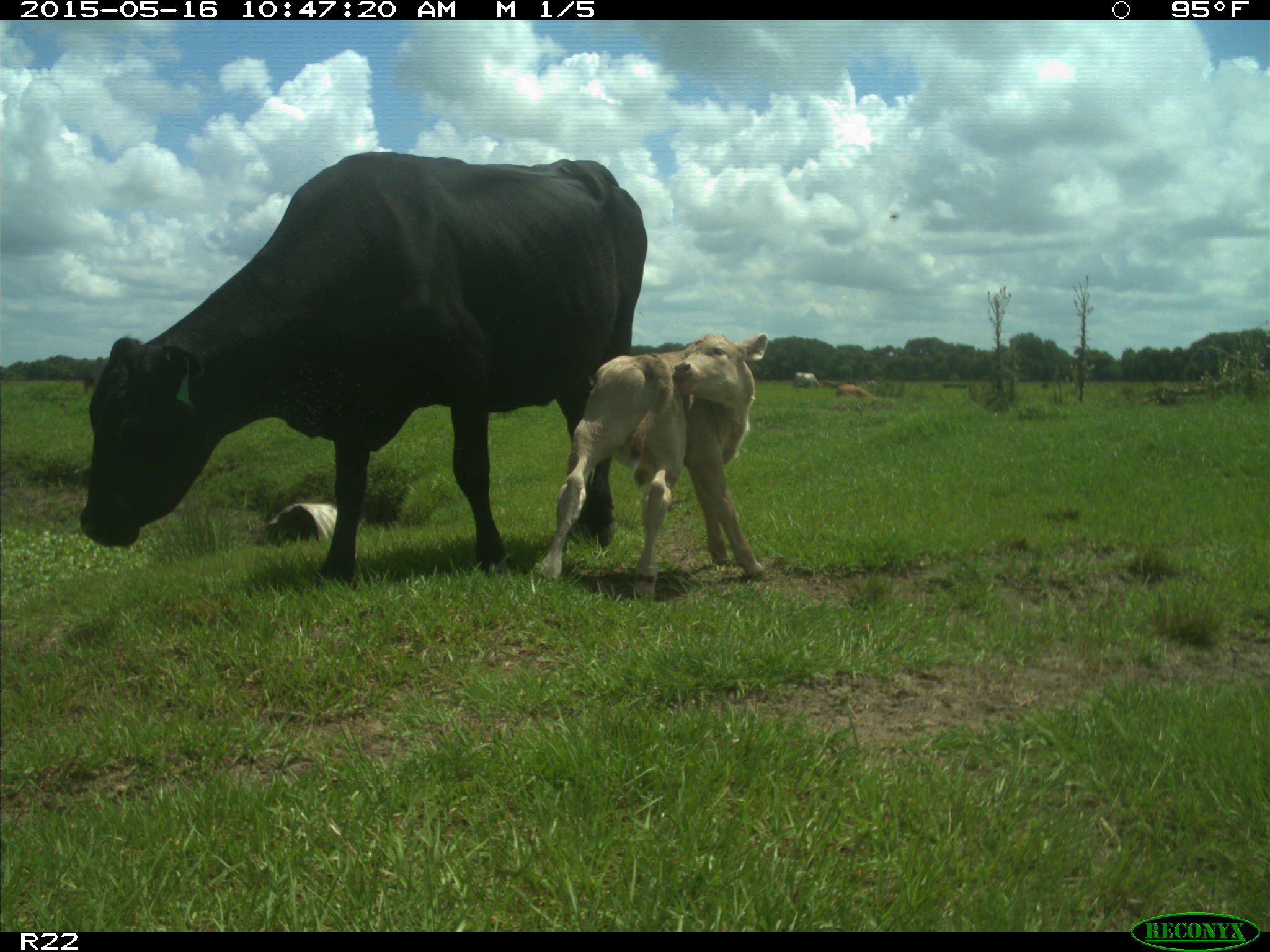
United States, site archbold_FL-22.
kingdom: Animalia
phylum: Chordata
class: Mammalia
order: Artiodactyla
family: Bovidae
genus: Bos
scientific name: Bos taurus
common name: domestic cow